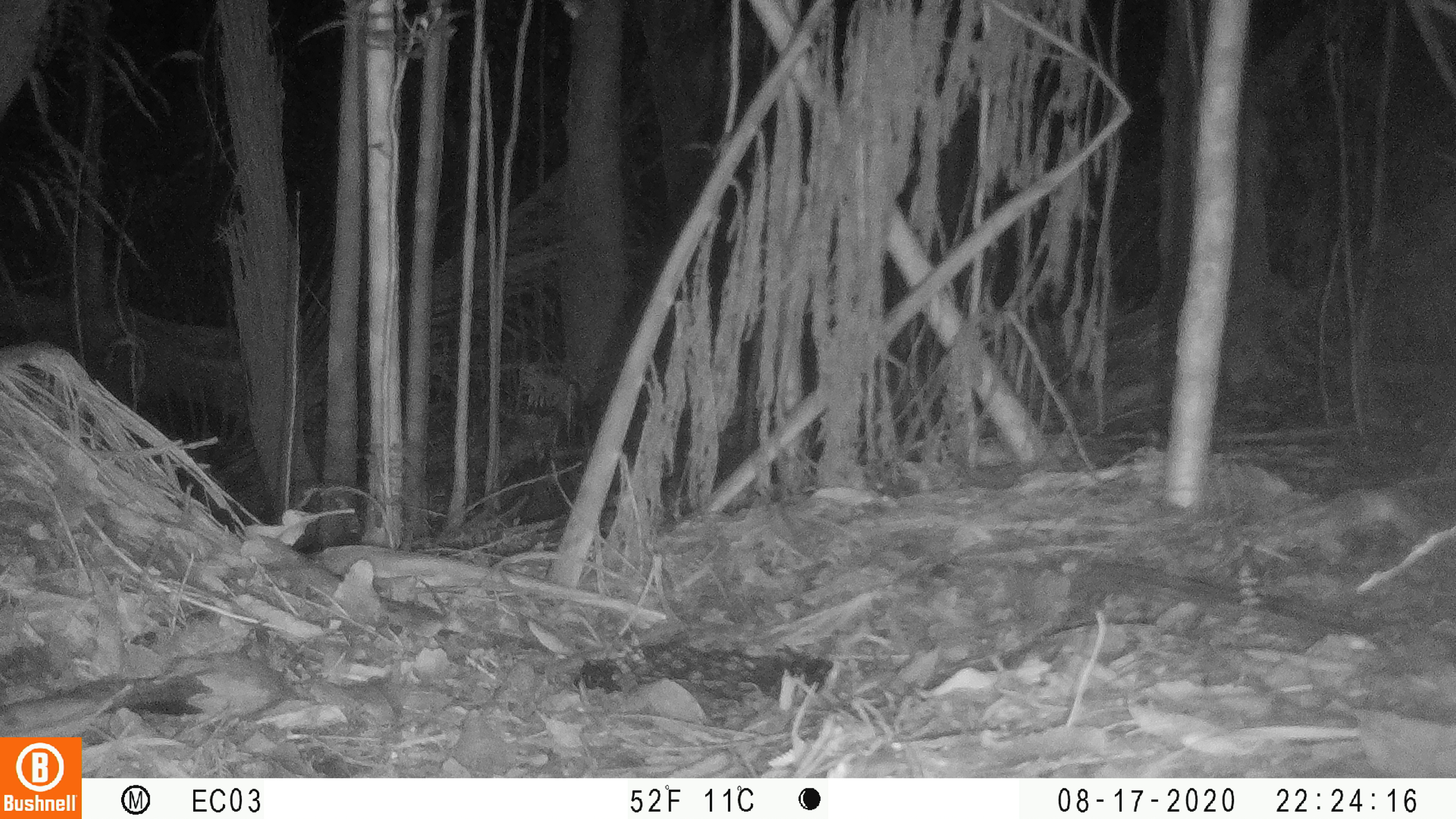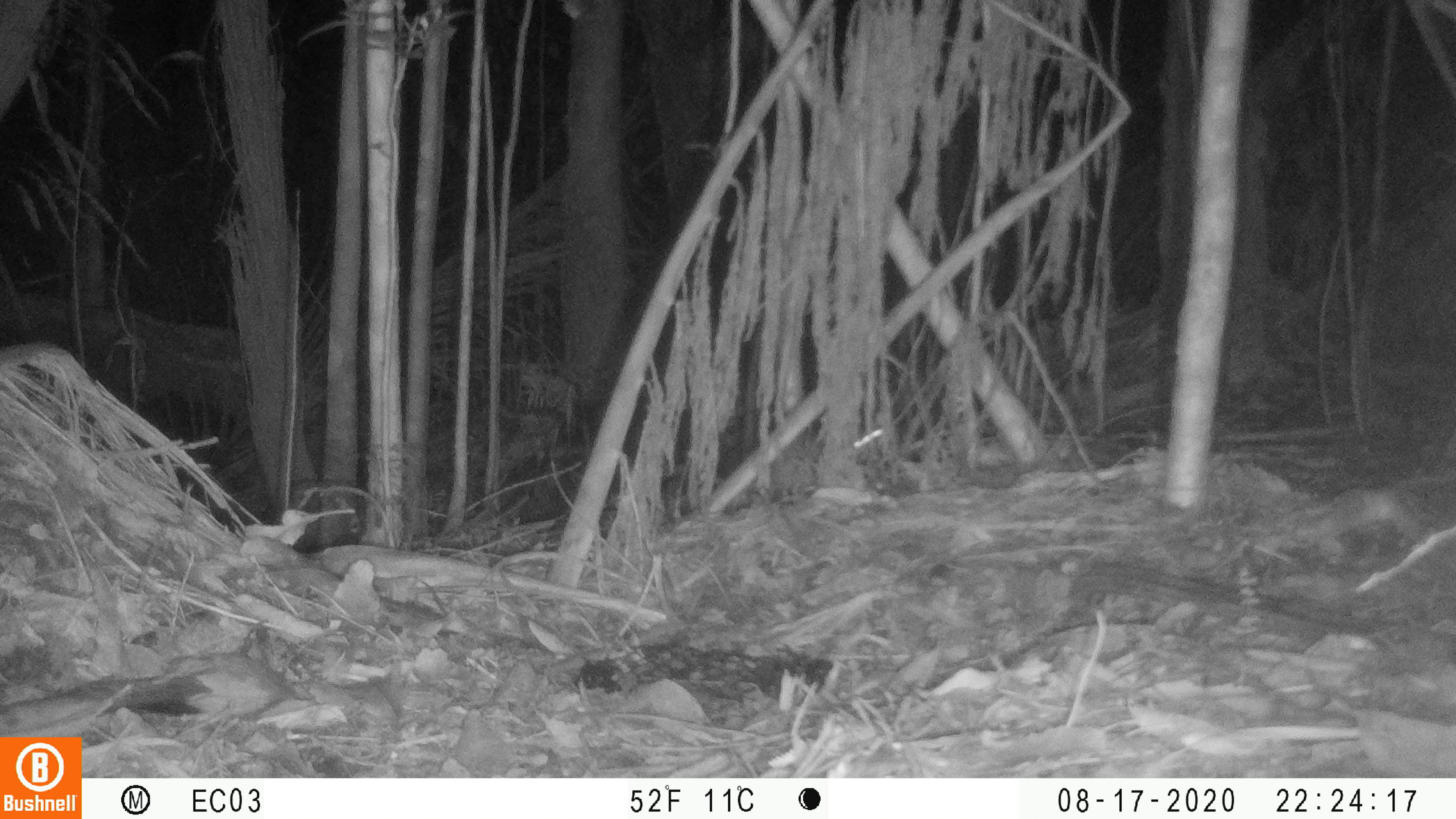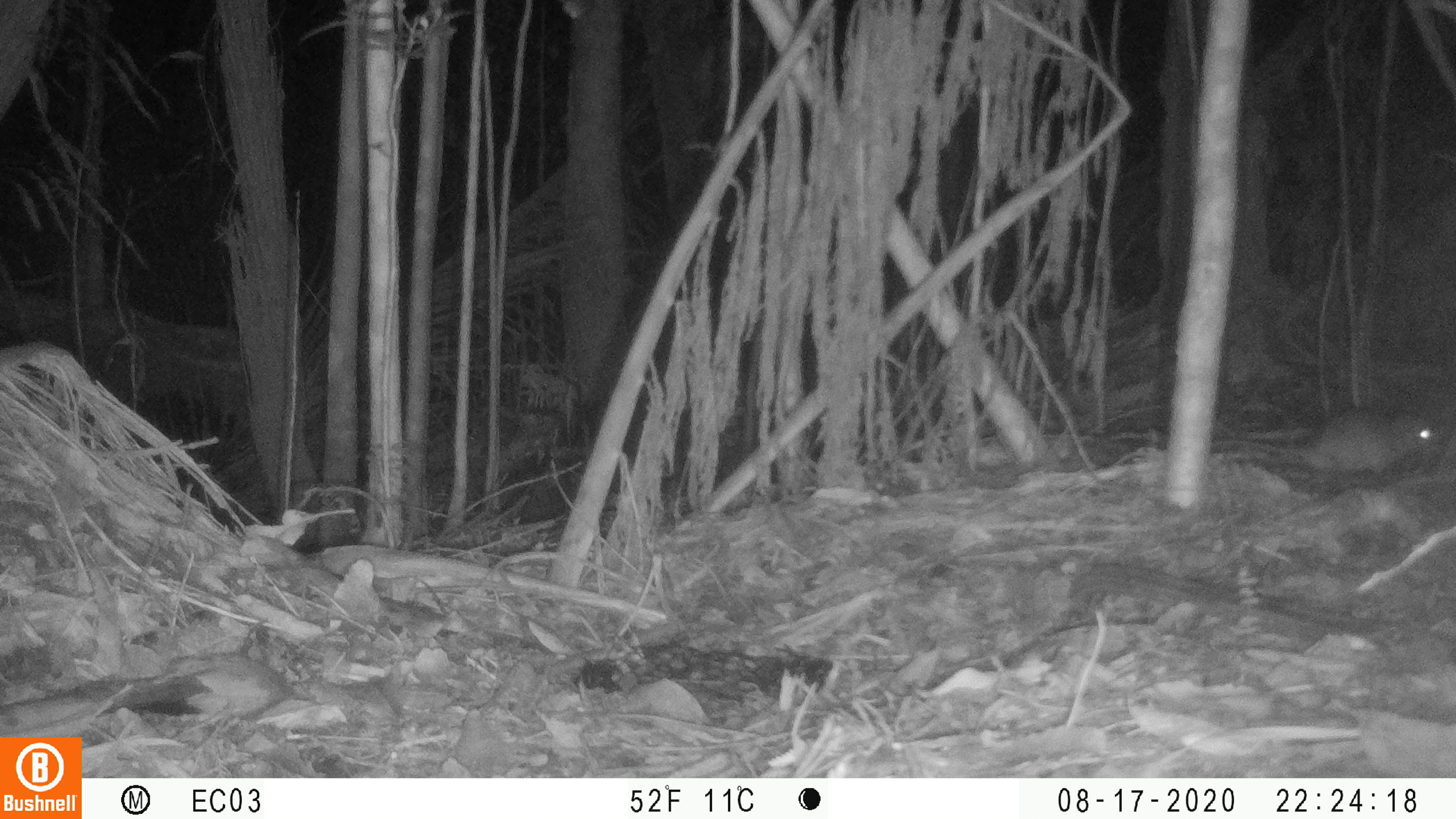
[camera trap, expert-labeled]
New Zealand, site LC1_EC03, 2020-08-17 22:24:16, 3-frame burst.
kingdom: Animalia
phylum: Chordata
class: Mammalia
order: Rodentia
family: Muridae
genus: Rattus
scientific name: Rattus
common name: rat